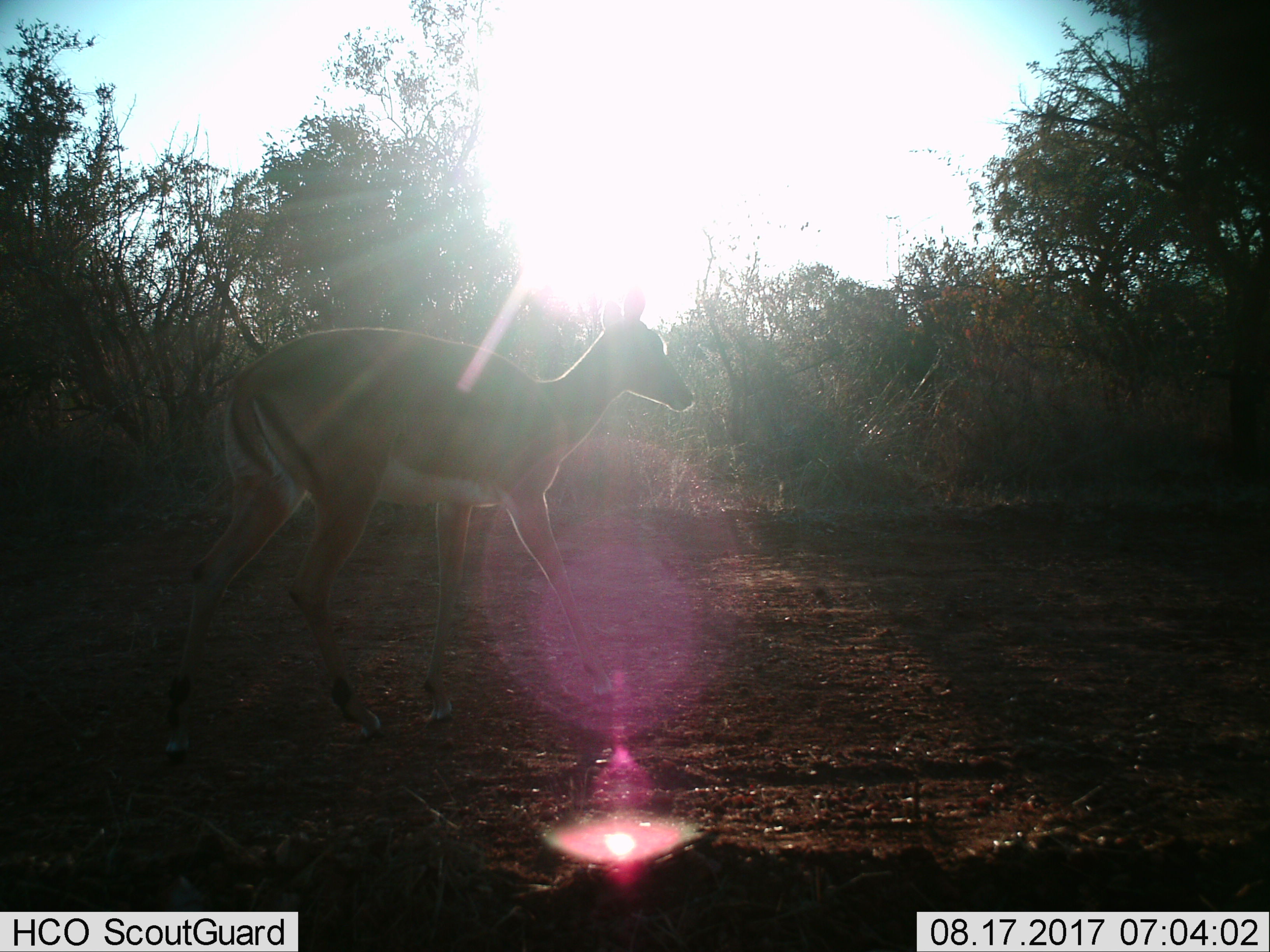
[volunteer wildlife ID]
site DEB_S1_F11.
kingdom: Animalia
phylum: Chordata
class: Mammalia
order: Artiodactyla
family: Bovidae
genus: Aepyceros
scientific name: Aepyceros melampus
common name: impala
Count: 1.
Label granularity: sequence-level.